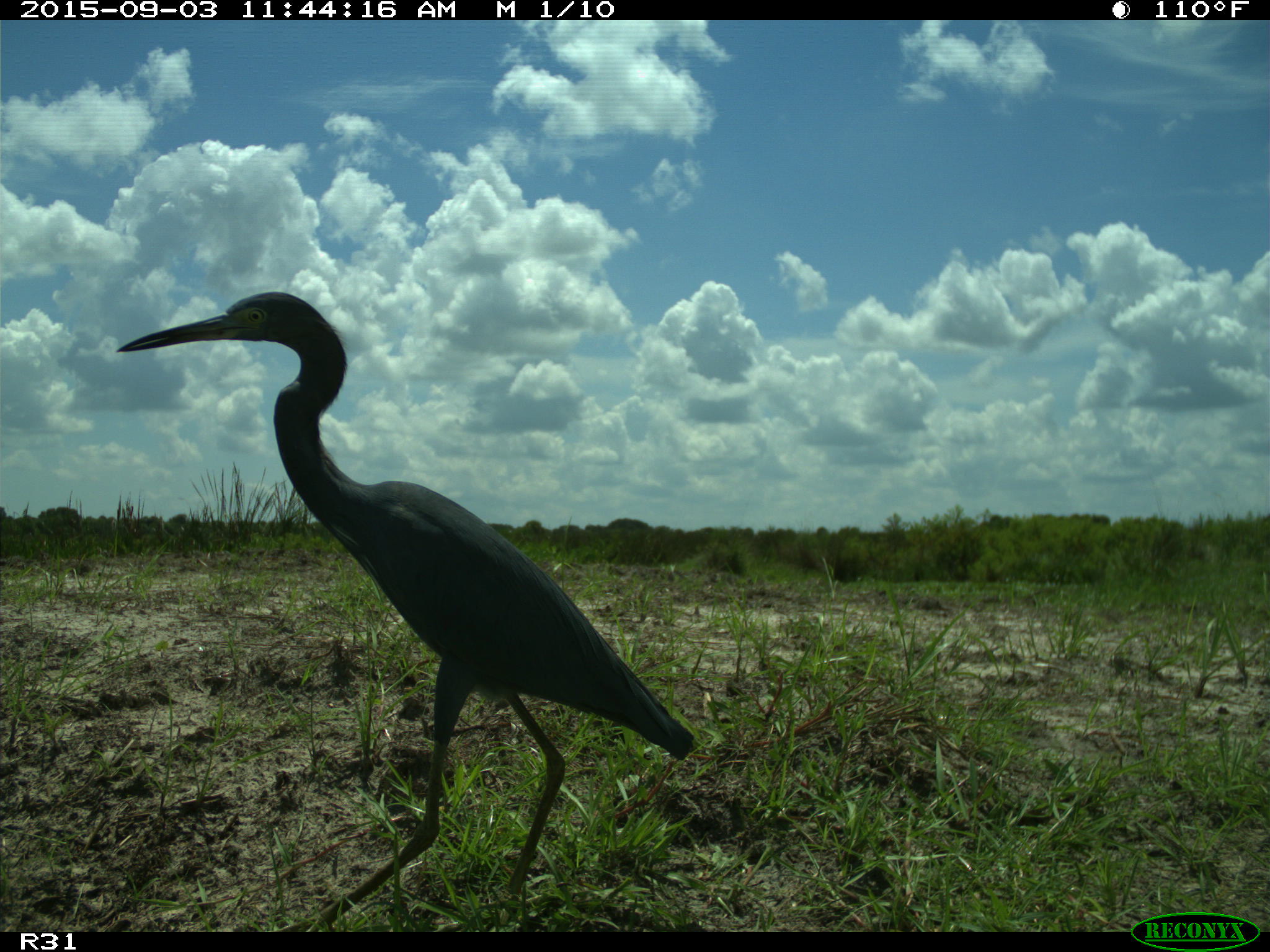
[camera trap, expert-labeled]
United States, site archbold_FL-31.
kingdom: Animalia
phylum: Chordata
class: Aves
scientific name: Aves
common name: birds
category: unidentified bird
Unidentified bird (birds) (Aves).